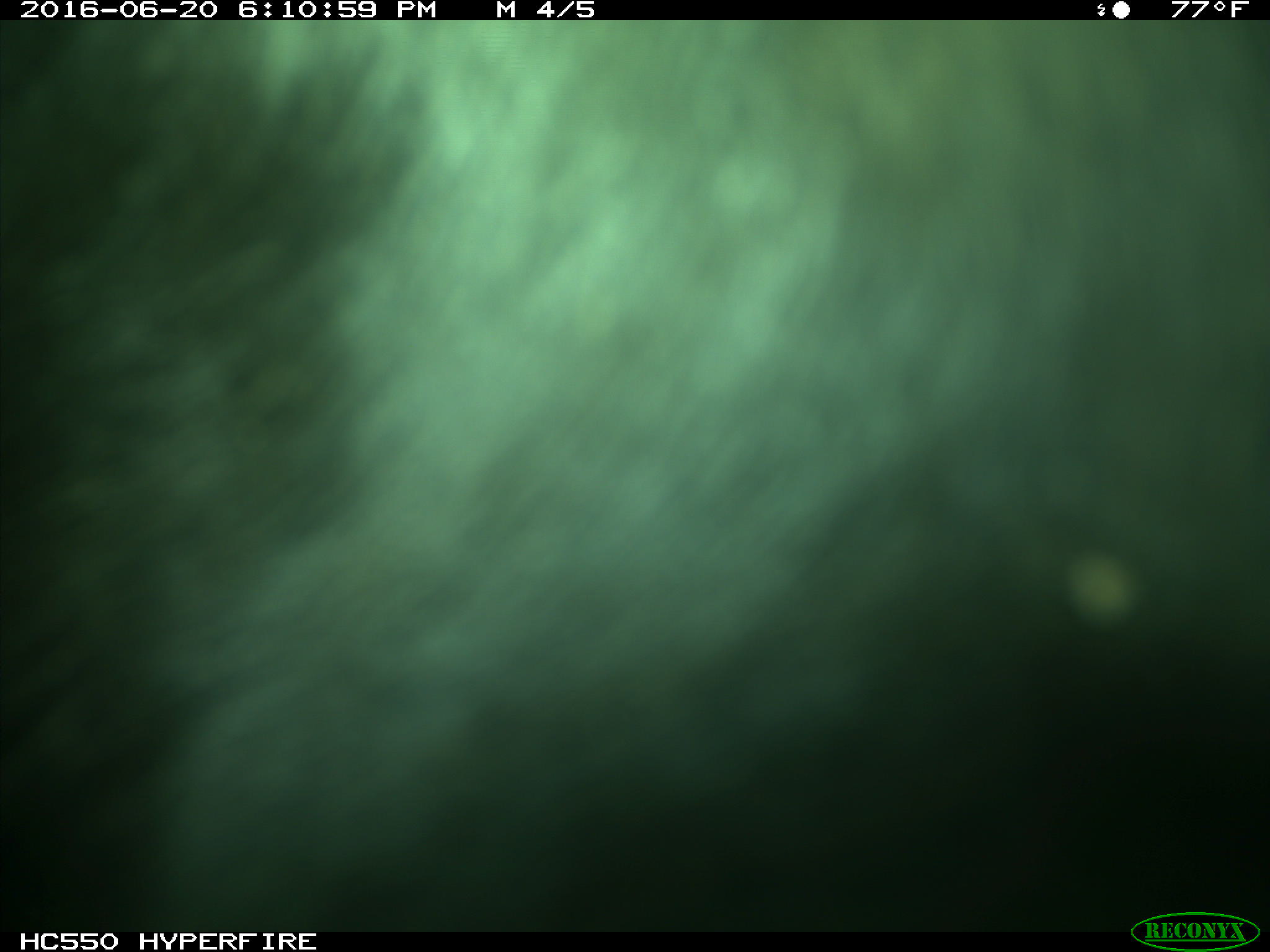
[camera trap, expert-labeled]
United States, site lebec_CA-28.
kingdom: Animalia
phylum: Chordata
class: Mammalia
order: Artiodactyla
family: Bovidae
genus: Bos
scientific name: Bos taurus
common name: domestic cow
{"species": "Bos taurus (domestic cow)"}